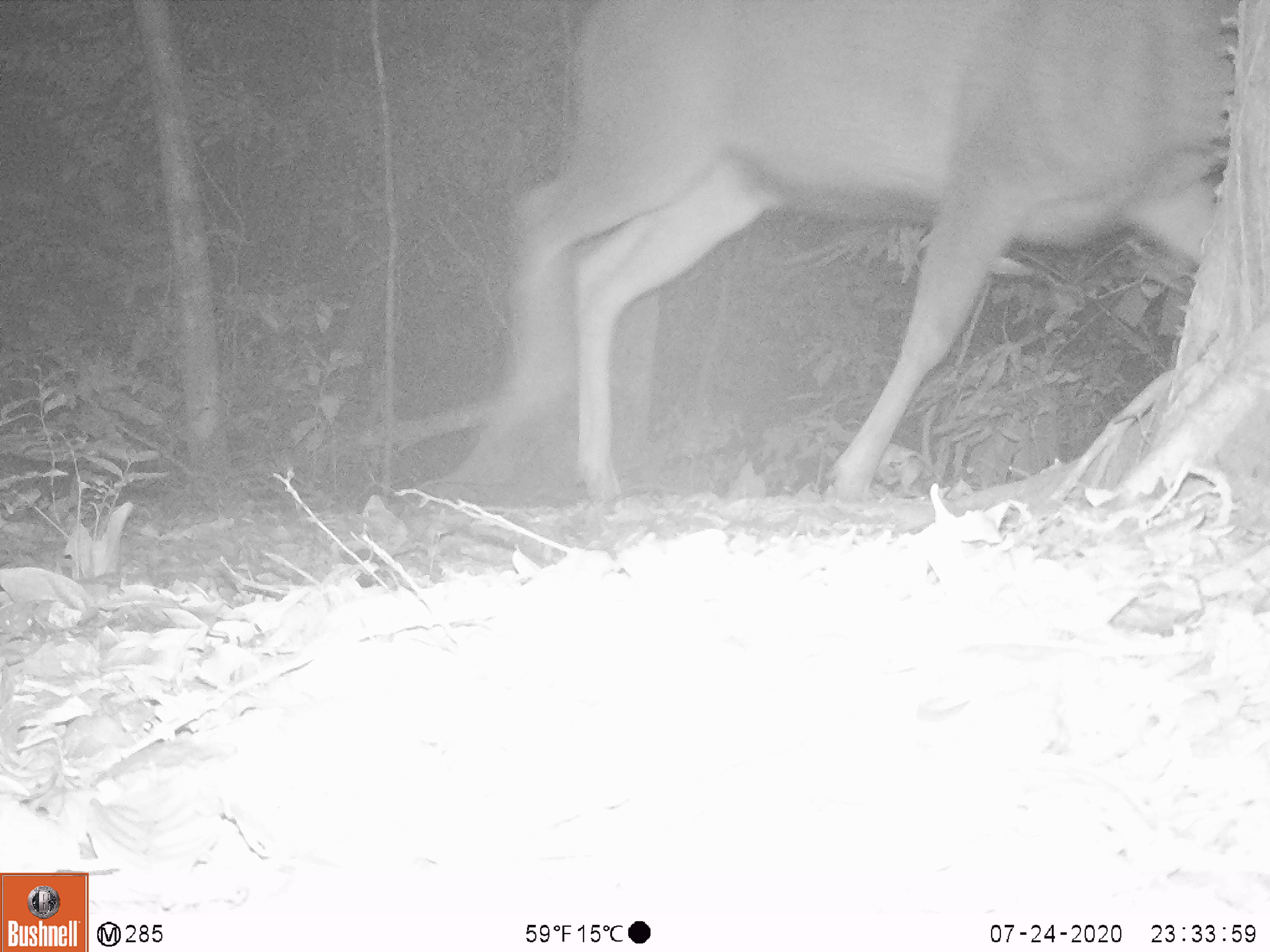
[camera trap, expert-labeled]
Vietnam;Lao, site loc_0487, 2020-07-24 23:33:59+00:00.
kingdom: Animalia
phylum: Chordata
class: Mammalia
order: Artiodactyla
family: Cervidae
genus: Rusa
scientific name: Rusa unicolor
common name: sambar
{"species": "sambar (Rusa unicolor)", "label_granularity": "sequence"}